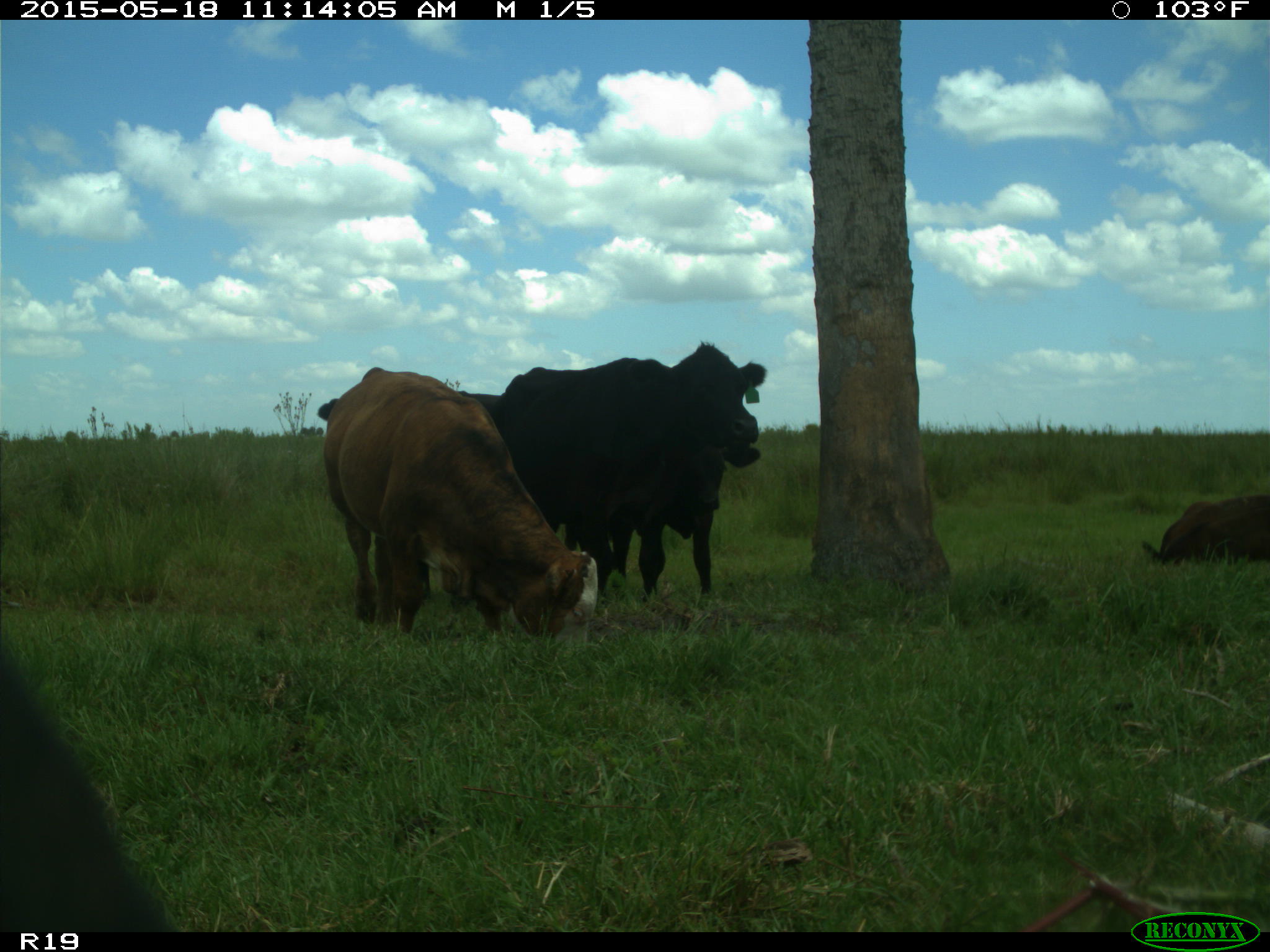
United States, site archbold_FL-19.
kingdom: Animalia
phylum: Chordata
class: Mammalia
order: Artiodactyla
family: Bovidae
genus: Bos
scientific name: Bos taurus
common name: domestic cow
Bos taurus (domestic cow).